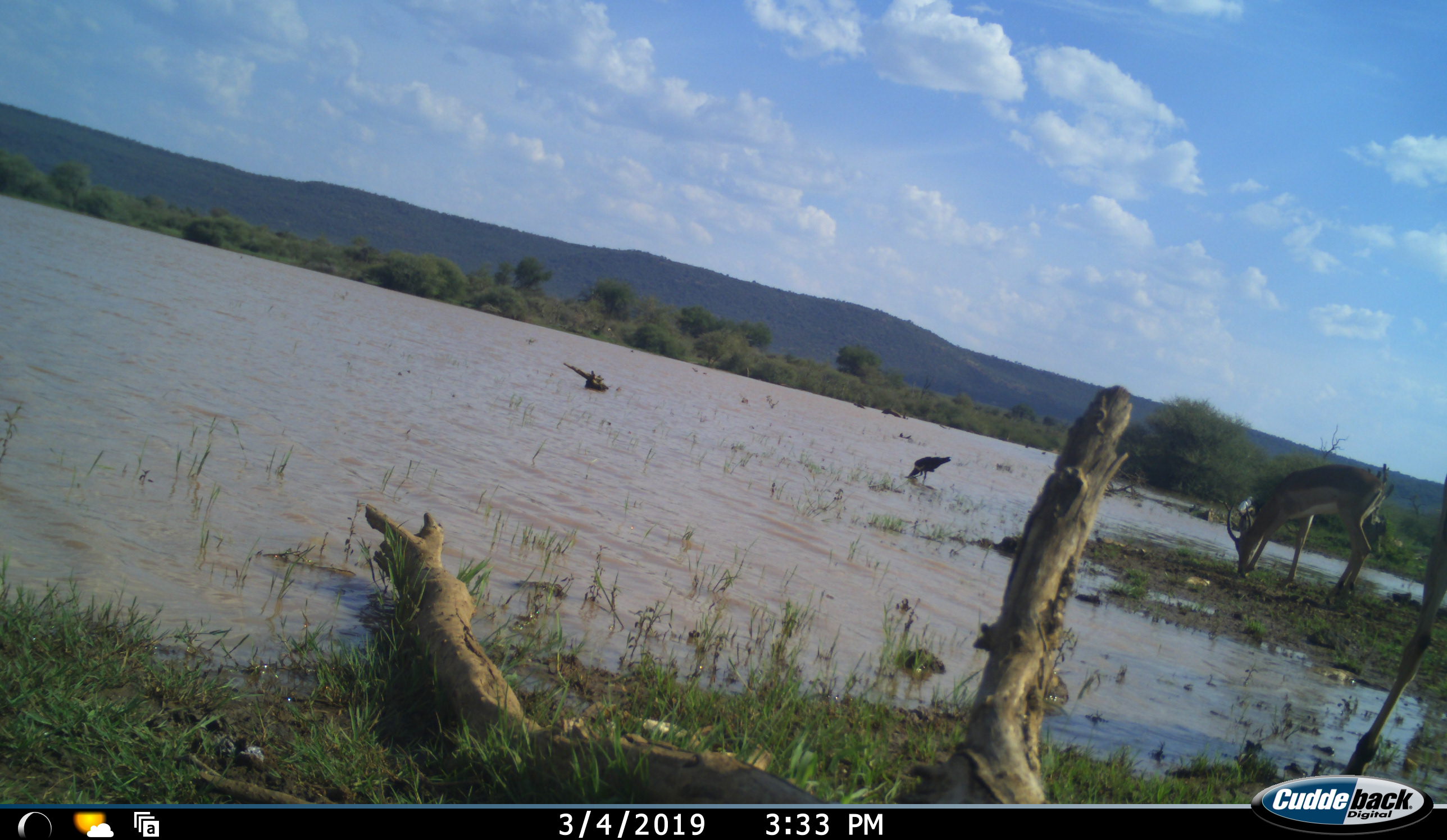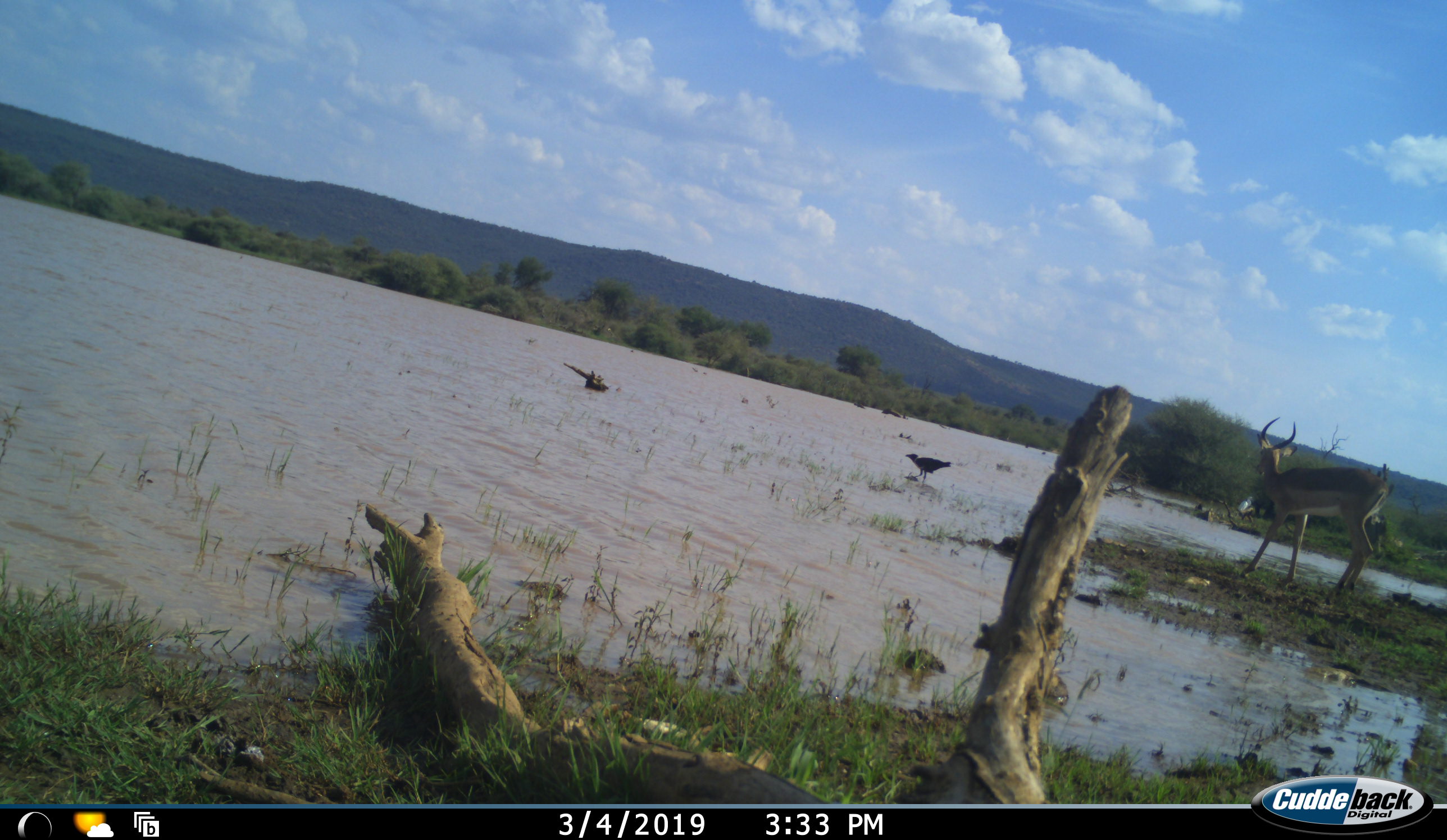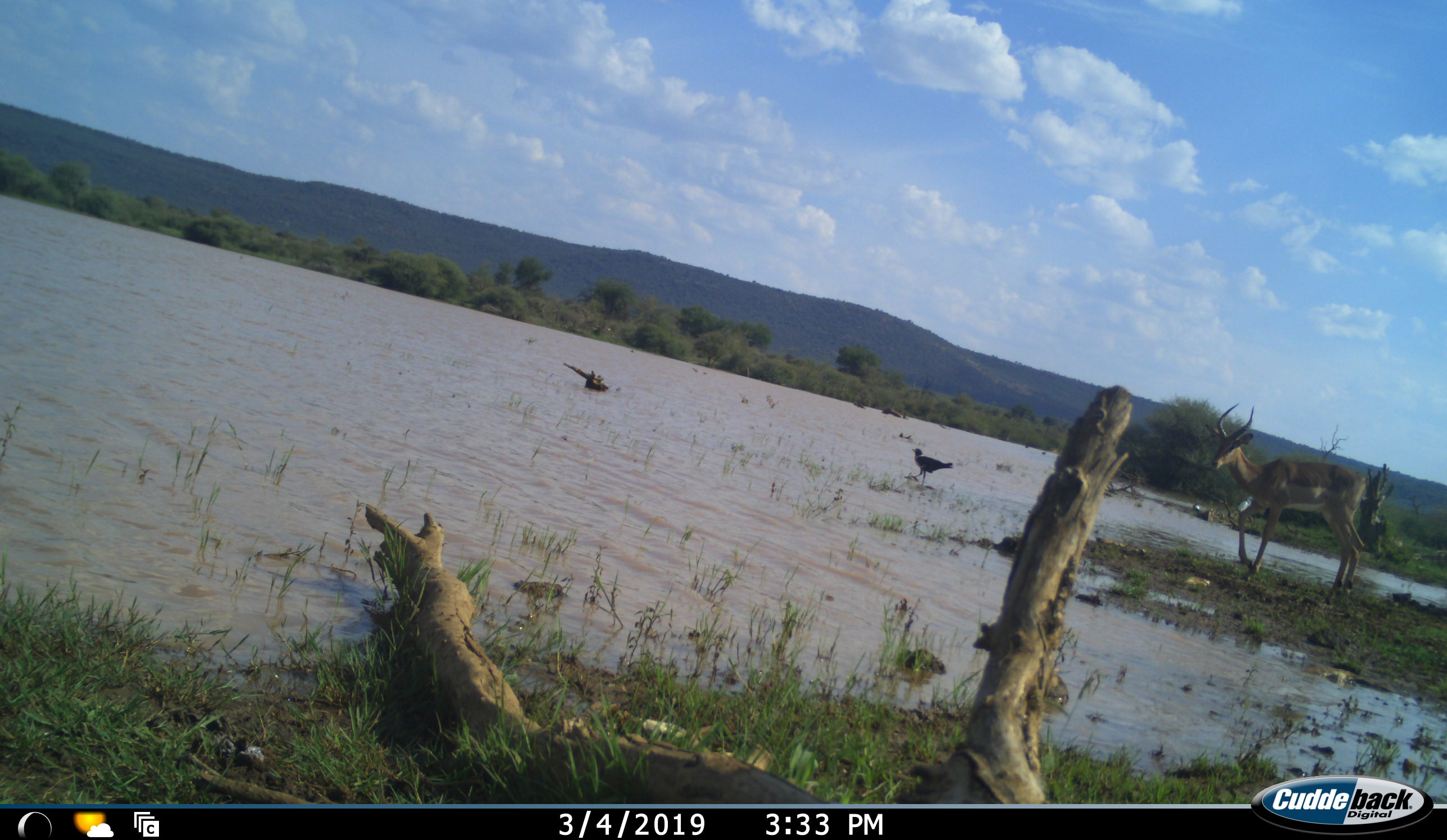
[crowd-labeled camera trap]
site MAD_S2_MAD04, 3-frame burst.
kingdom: Animalia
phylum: Chordata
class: Mammalia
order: Artiodactyla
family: Bovidae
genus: Aepyceros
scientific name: Aepyceros melampus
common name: impala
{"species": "impala (Aepyceros melampus)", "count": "1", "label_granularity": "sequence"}